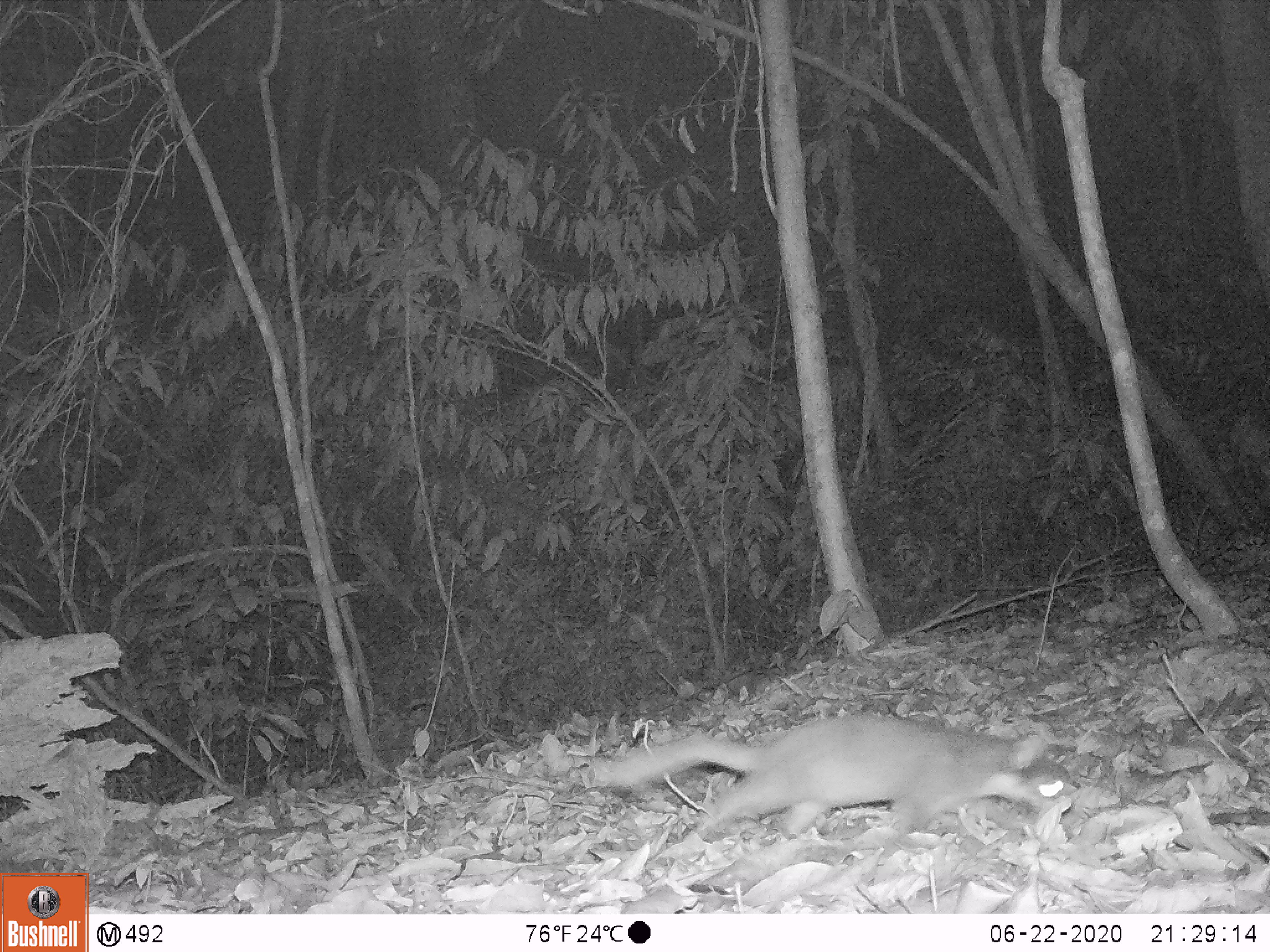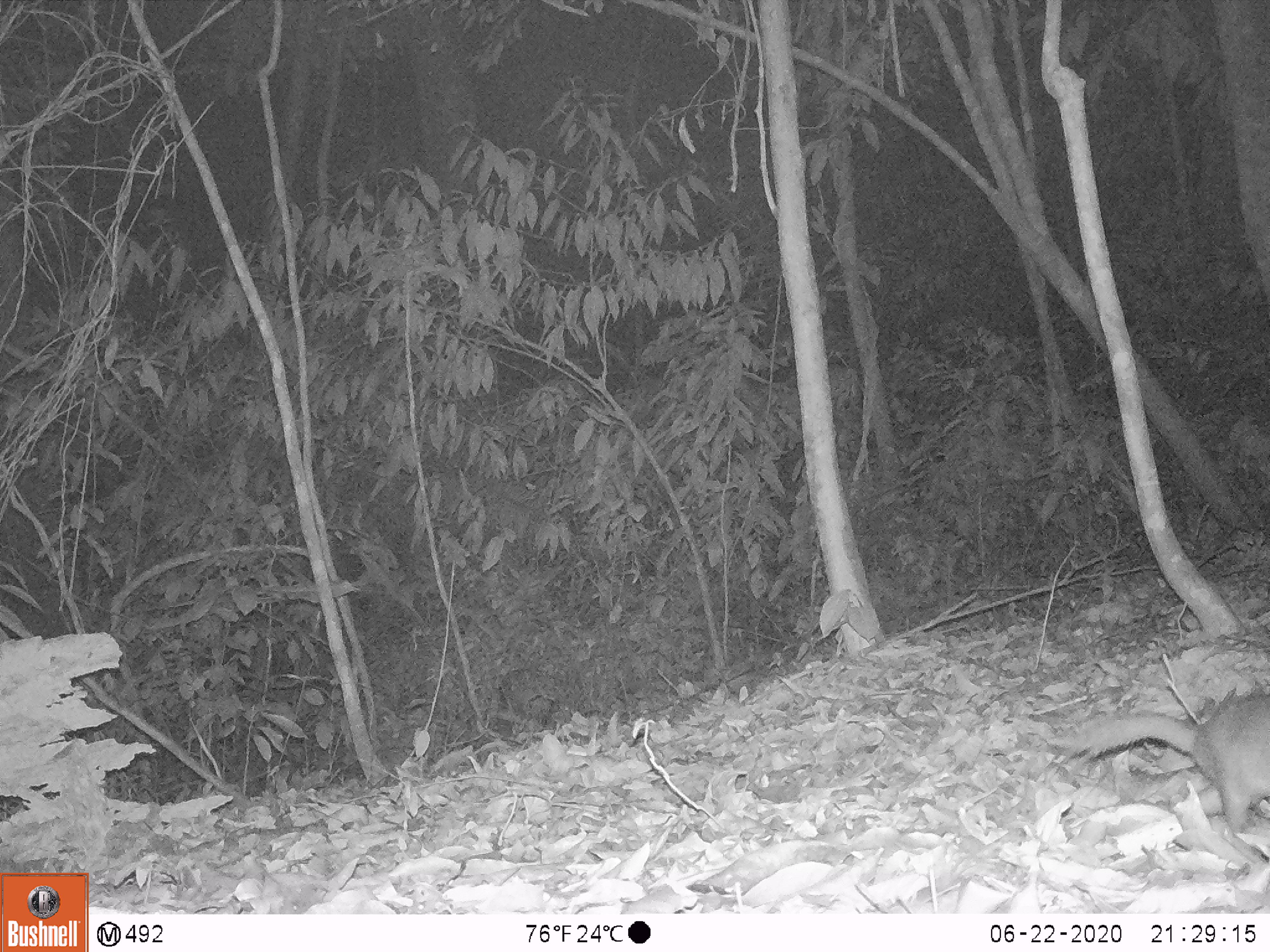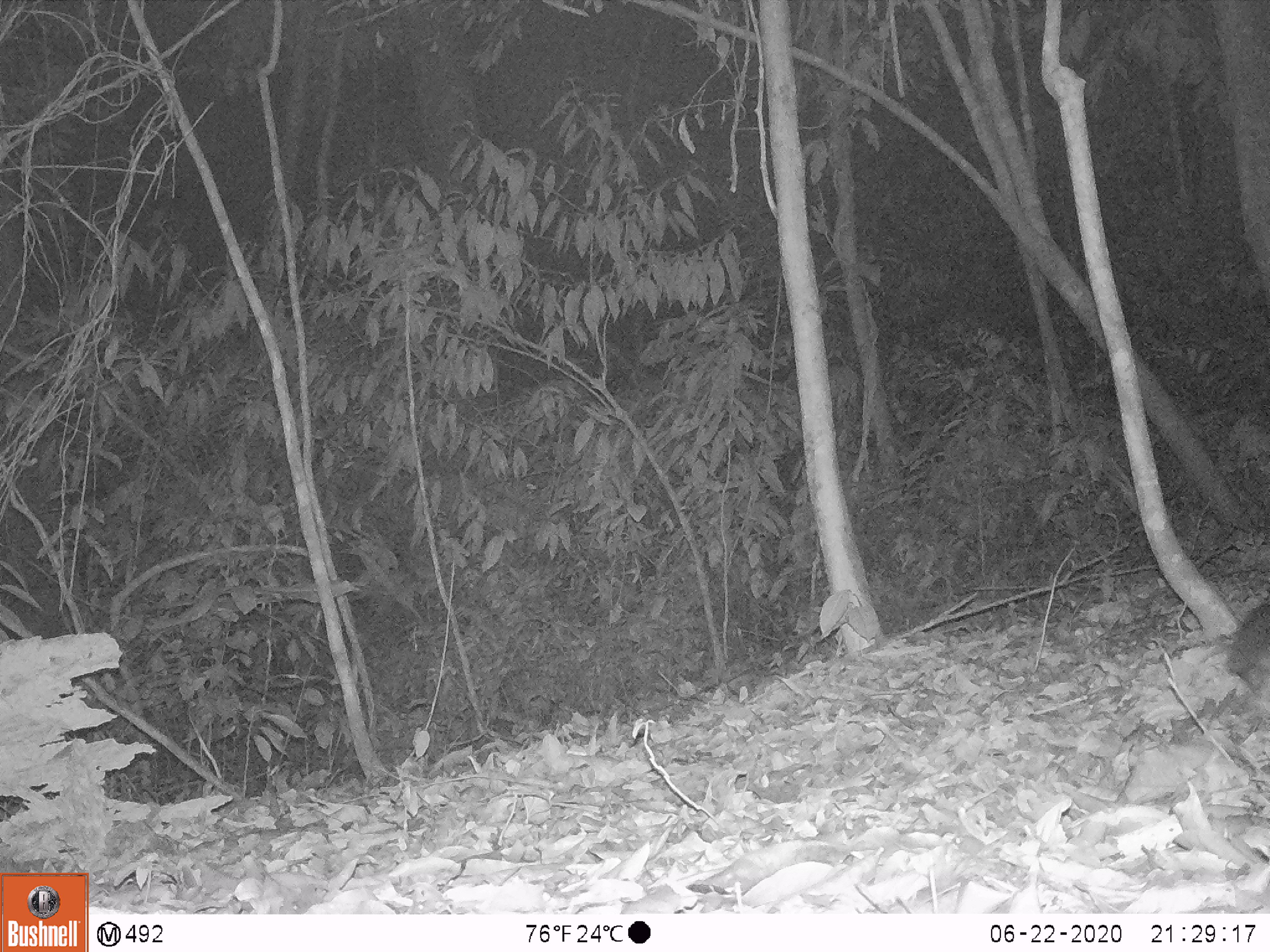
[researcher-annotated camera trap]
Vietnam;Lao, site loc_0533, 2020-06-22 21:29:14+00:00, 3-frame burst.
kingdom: Animalia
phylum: Chordata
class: Mammalia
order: Carnivora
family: Mustelidae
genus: Melogale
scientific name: Melogale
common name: ferret badger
Ferret badger (Melogale). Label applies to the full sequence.